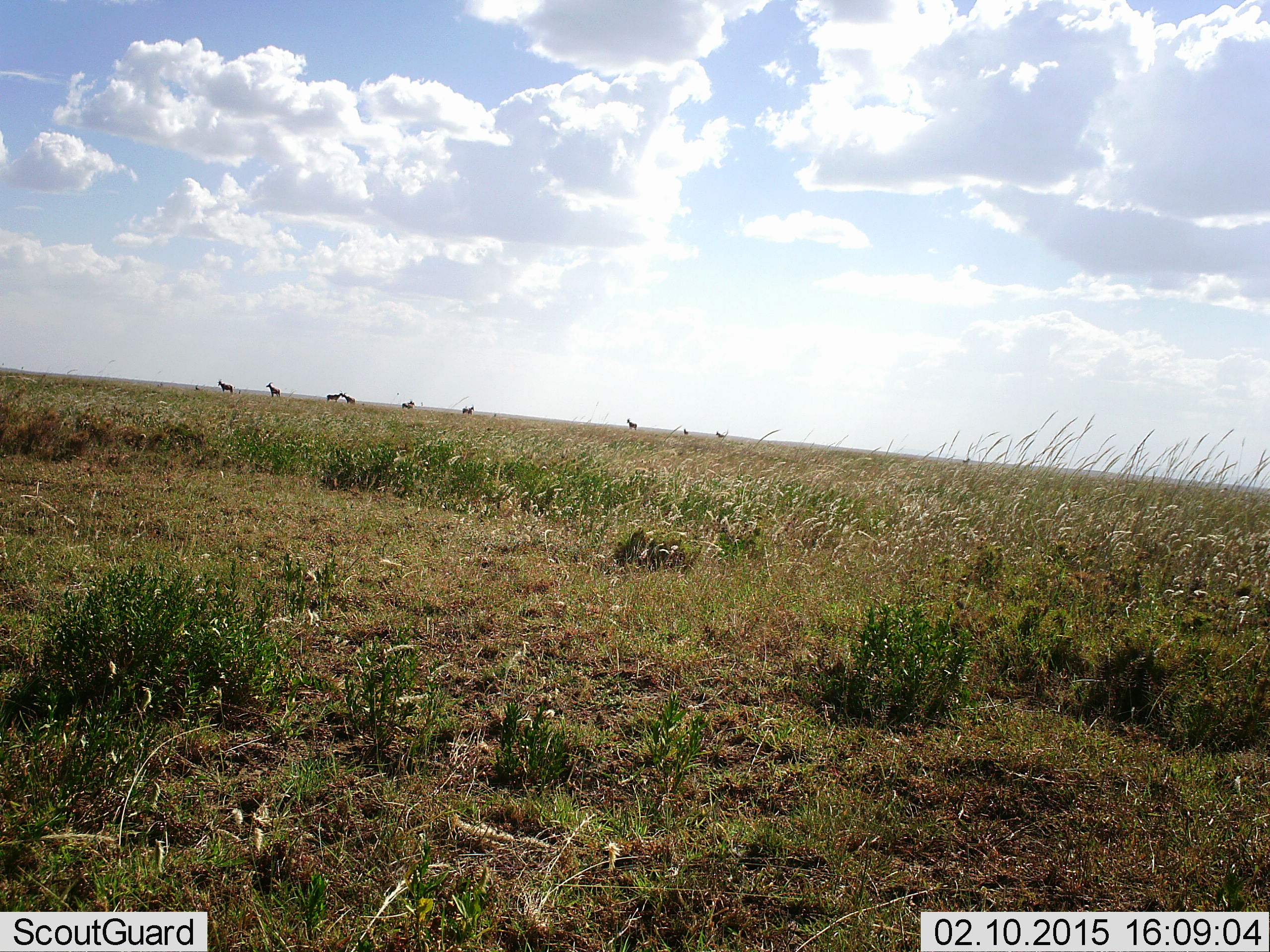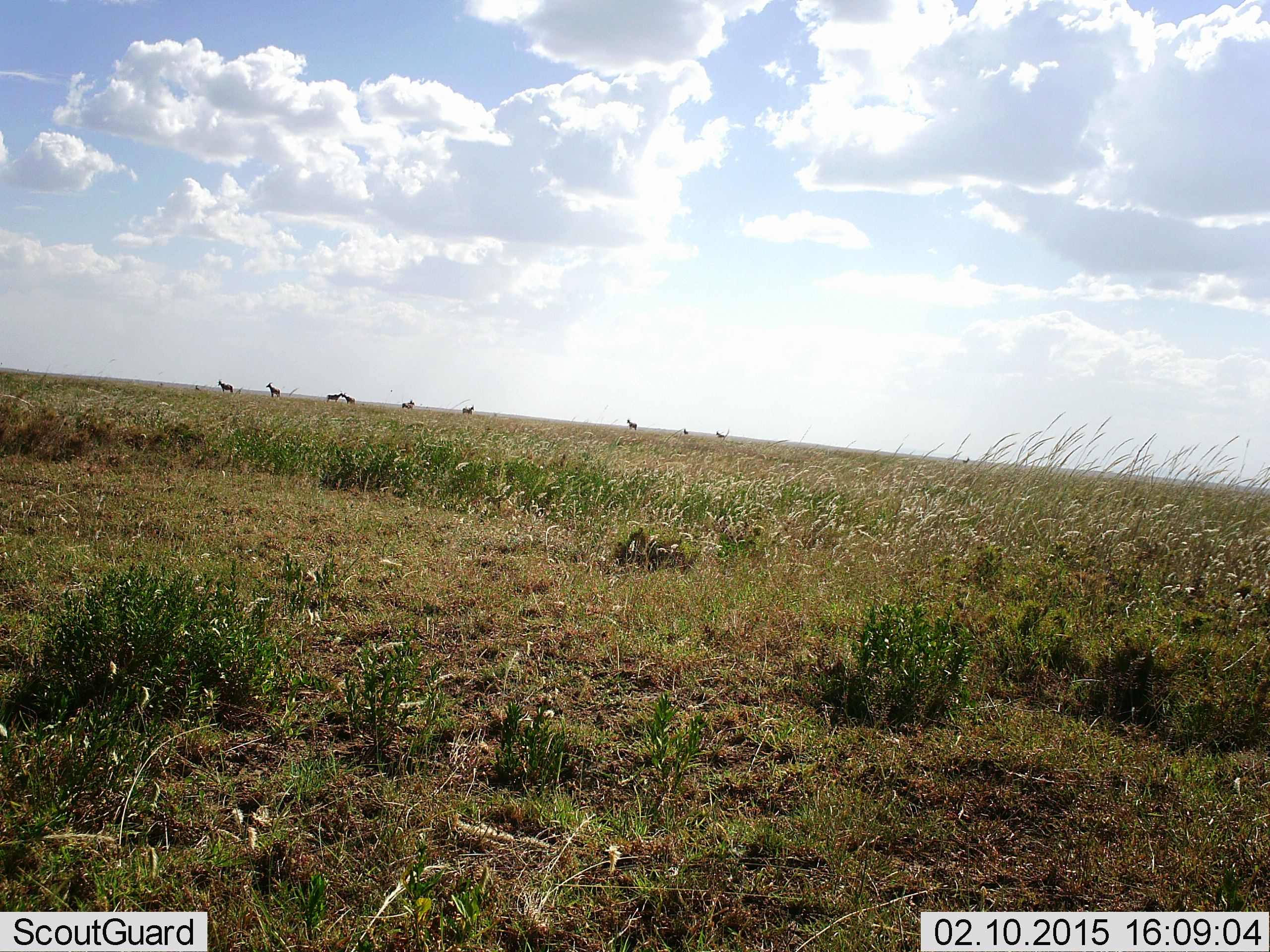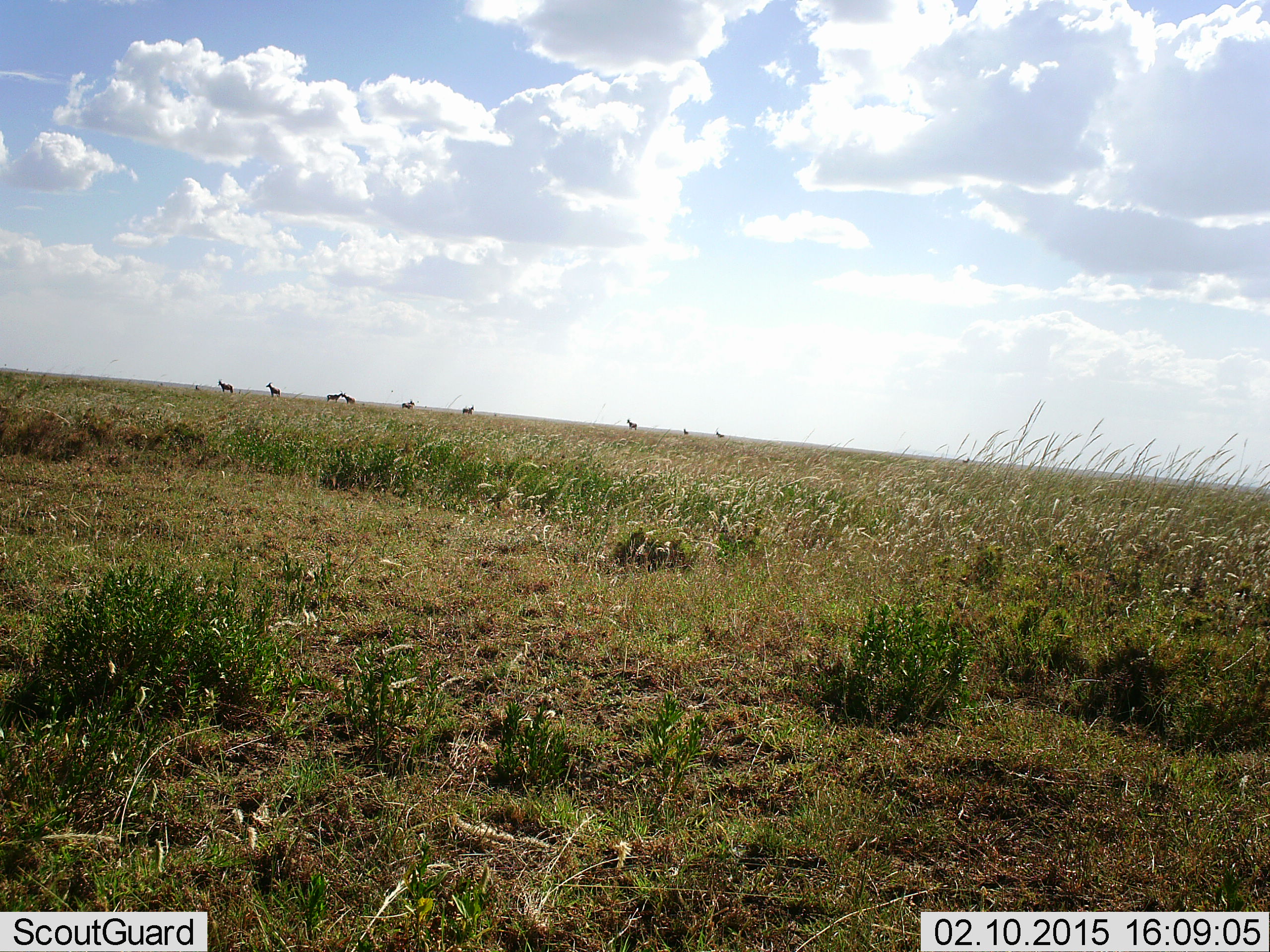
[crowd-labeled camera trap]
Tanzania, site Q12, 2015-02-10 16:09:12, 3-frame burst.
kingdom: Animalia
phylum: Chordata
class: Mammalia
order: Artiodactyla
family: Bovidae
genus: Alcelaphus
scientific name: Alcelaphus buselaphus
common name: hartebeest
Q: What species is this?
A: Hartebeest (Alcelaphus buselaphus).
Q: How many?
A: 7.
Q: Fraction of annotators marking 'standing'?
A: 100%.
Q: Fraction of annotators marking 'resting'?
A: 0%.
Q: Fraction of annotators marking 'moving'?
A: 0%.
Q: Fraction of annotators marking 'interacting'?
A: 0%.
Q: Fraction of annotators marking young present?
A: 0%.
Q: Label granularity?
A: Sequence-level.